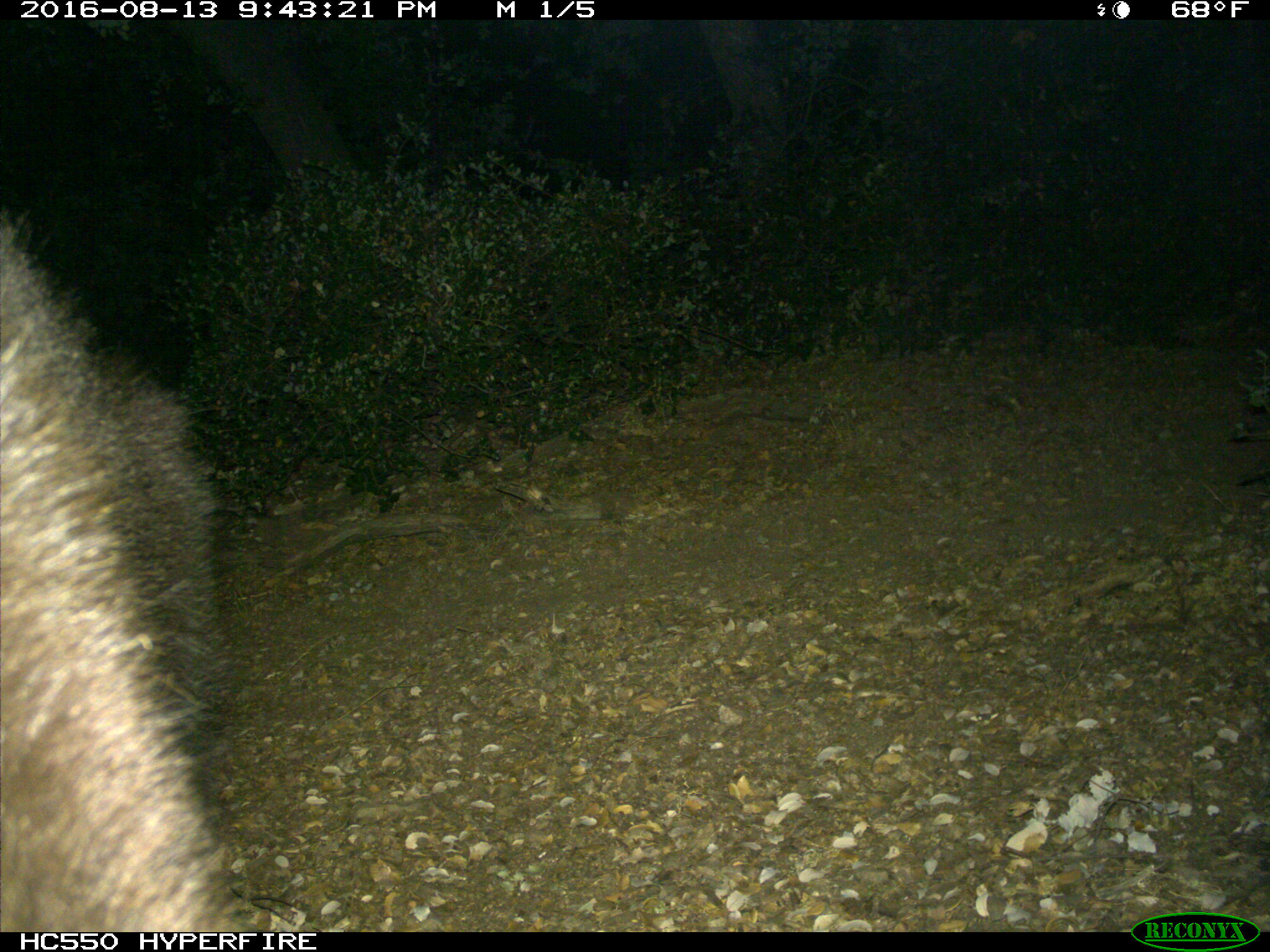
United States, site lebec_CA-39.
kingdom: Animalia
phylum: Chordata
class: Mammalia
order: Carnivora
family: Ursidae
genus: Ursus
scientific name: Ursus americanus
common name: american black bear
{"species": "Ursus americanus (american black bear)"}